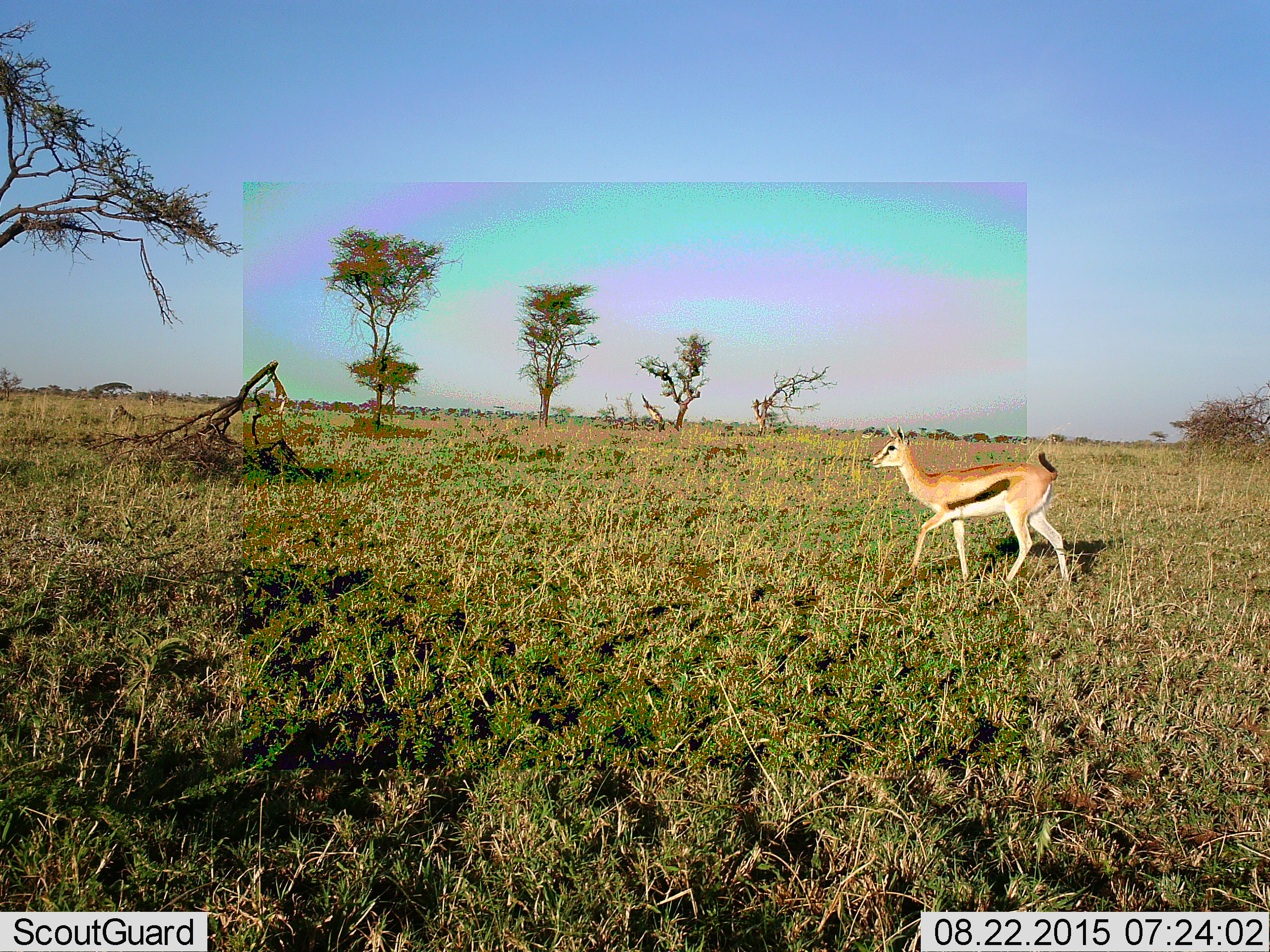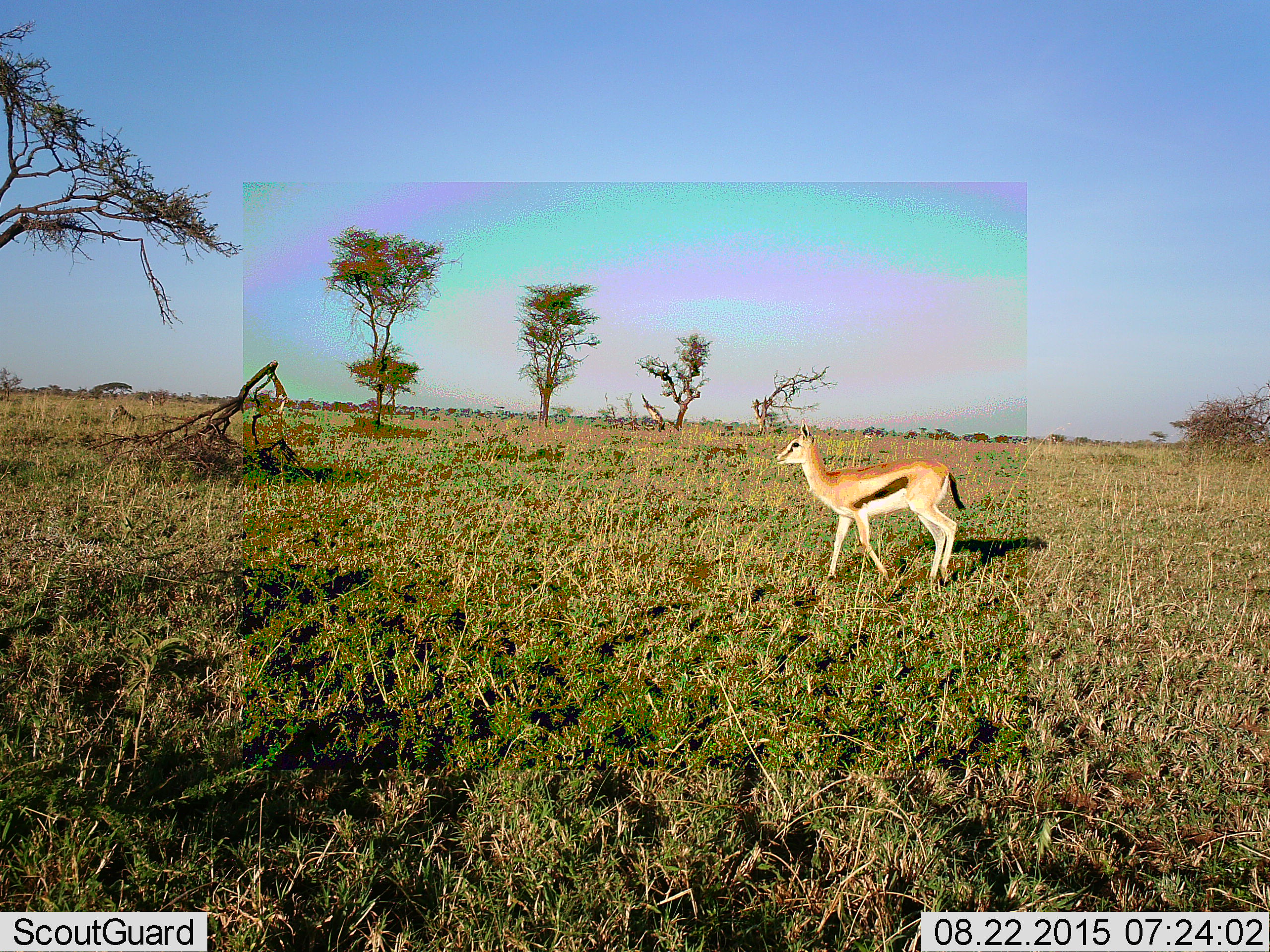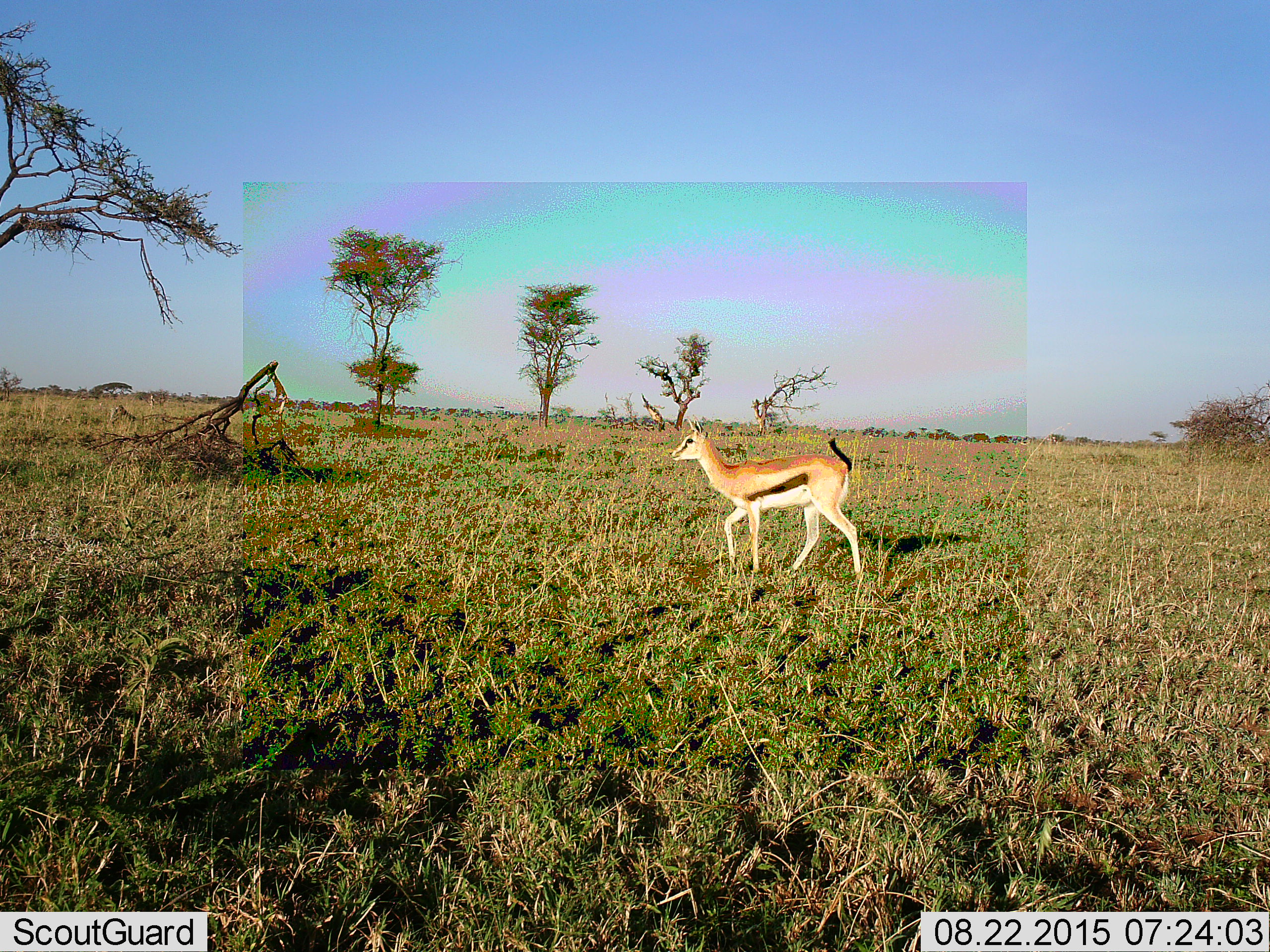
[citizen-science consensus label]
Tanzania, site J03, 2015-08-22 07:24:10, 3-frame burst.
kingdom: Animalia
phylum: Chordata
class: Mammalia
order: Artiodactyla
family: Bovidae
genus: Eudorcas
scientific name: Eudorcas thomsonii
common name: thomson's gazelle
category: gazellethomsons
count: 1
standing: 0%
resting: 0%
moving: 100%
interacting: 0%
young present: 0%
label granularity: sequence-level